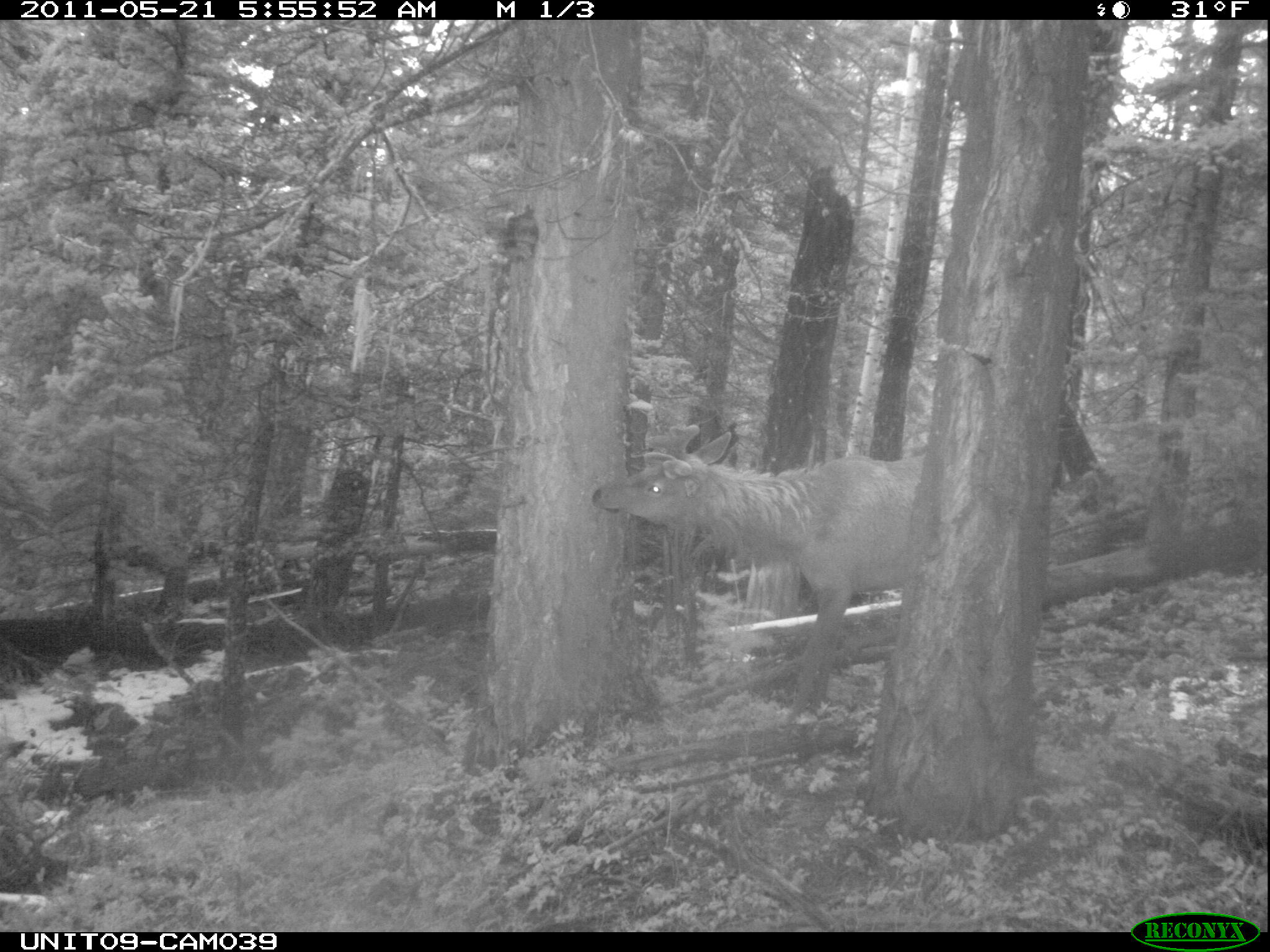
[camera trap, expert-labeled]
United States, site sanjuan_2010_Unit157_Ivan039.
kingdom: Animalia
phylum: Chordata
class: Mammalia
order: Artiodactyla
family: Cervidae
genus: Cervus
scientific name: Cervus elaphus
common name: red deer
Cervus elaphus (red deer).